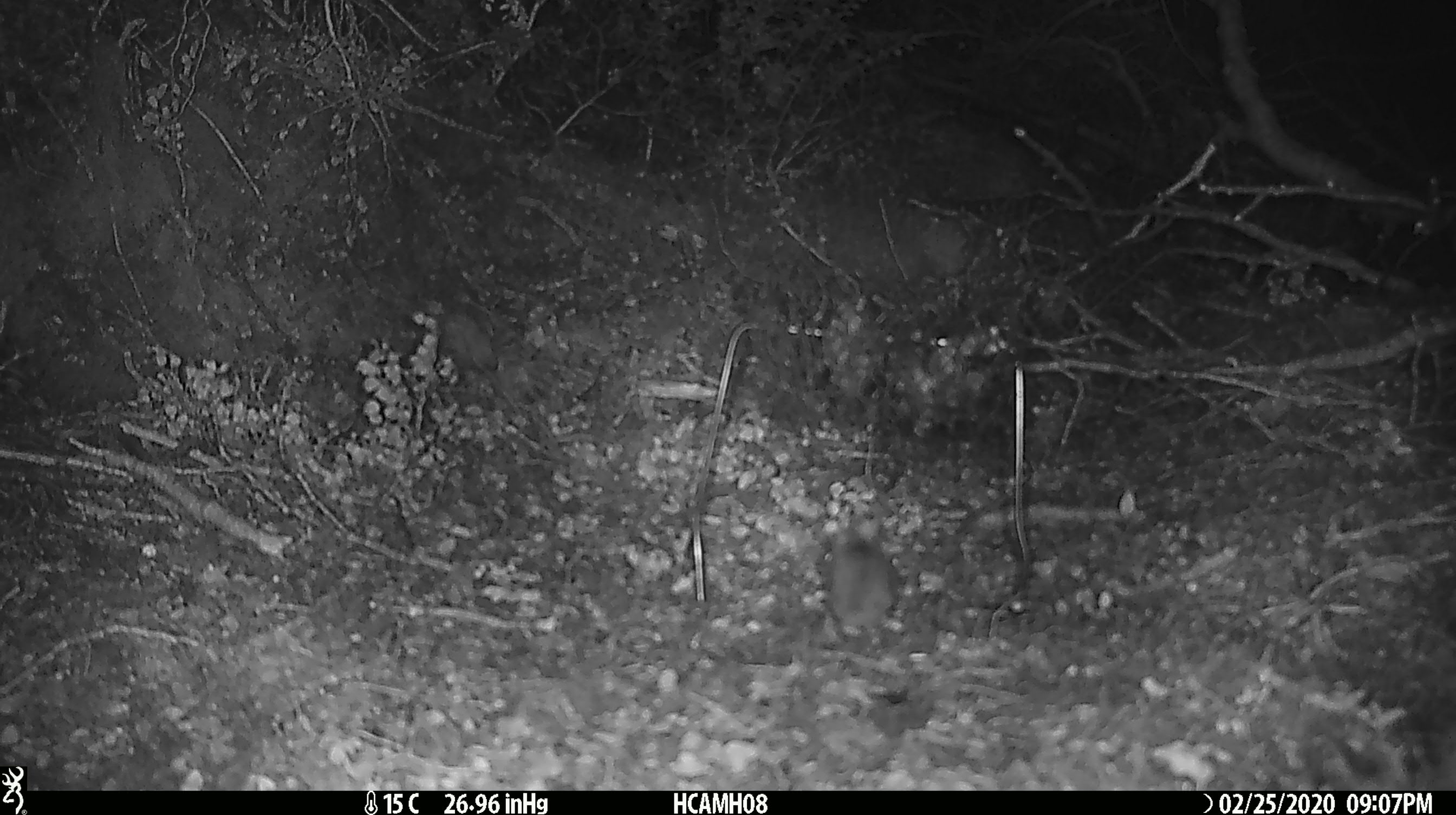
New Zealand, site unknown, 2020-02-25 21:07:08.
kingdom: Animalia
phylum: Chordata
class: Mammalia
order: Rodentia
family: Muridae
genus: Mus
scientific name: Mus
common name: mouse